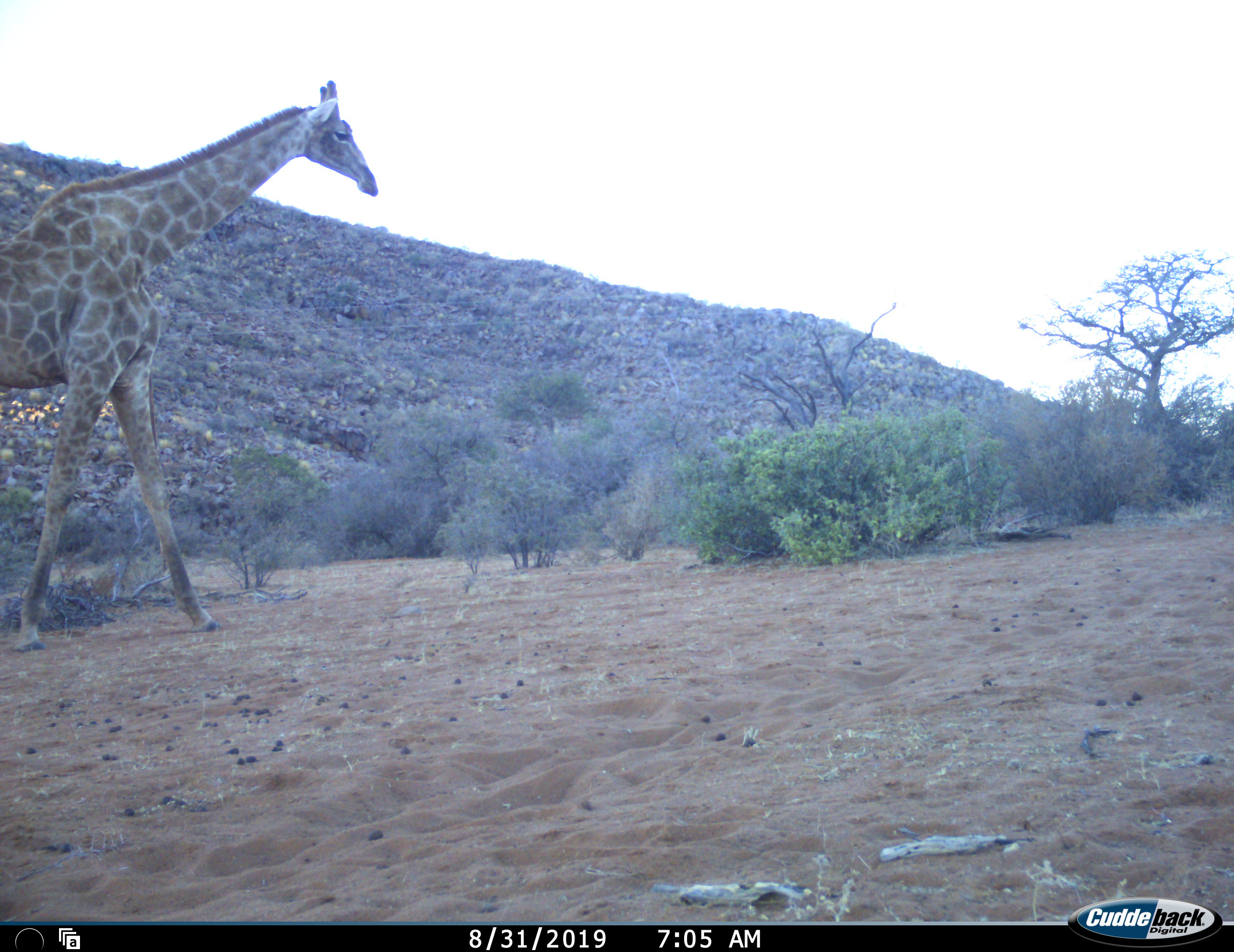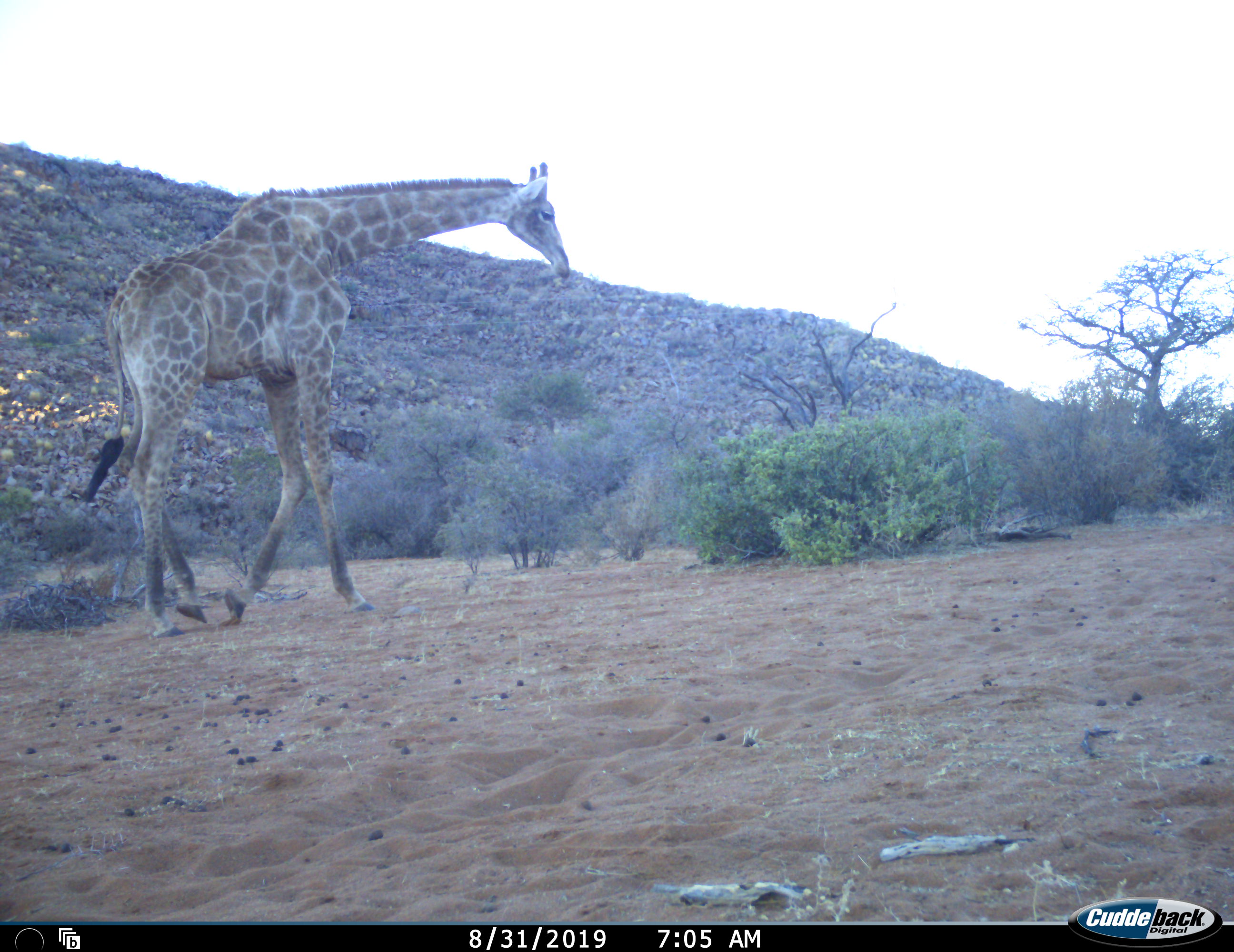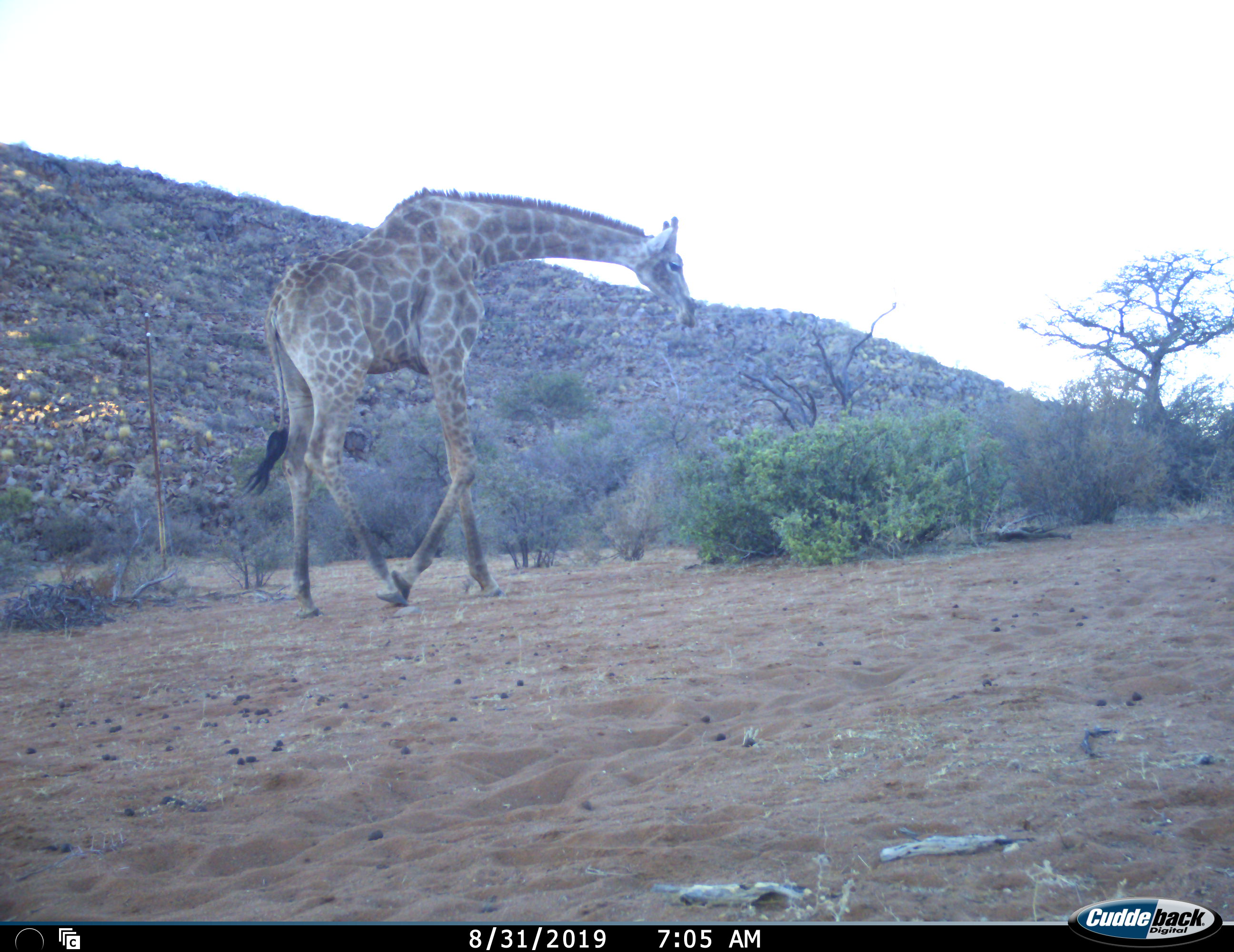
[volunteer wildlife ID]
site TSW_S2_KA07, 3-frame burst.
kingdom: Animalia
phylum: Chordata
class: Mammalia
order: Artiodactyla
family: Giraffidae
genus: Giraffa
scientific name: Giraffa camelopardalis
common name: giraffe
Giraffe (Giraffa camelopardalis), count 1. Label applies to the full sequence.